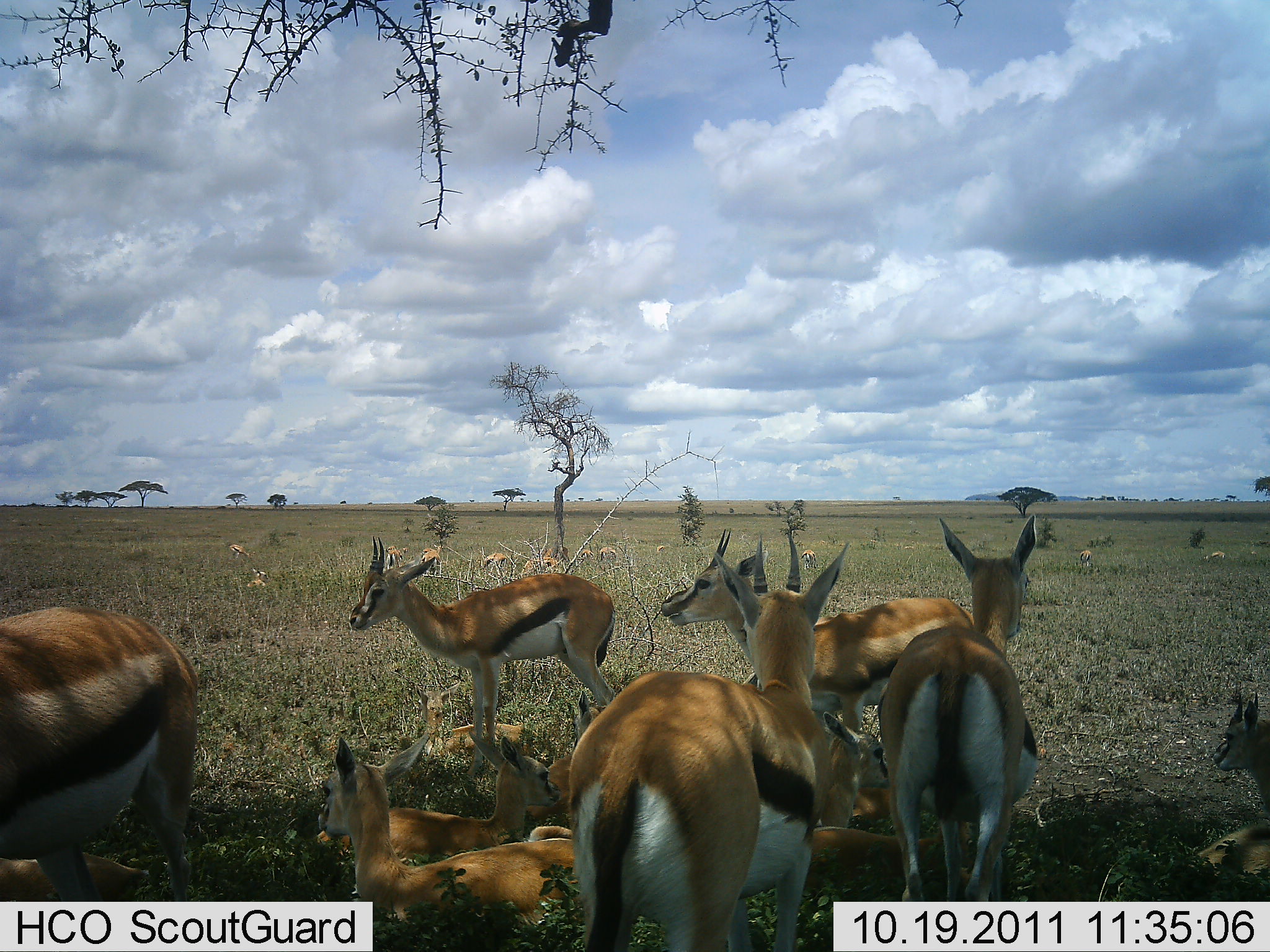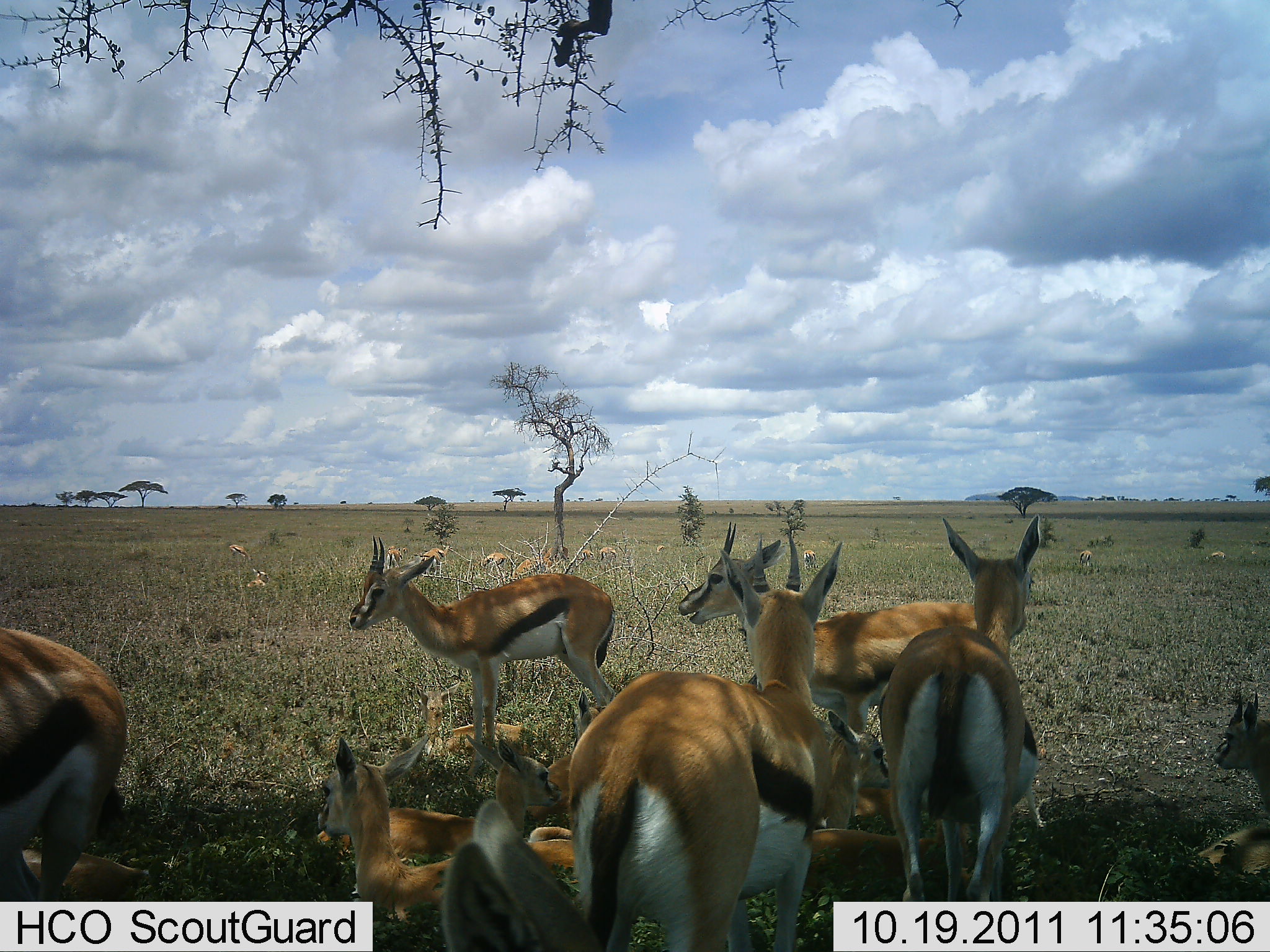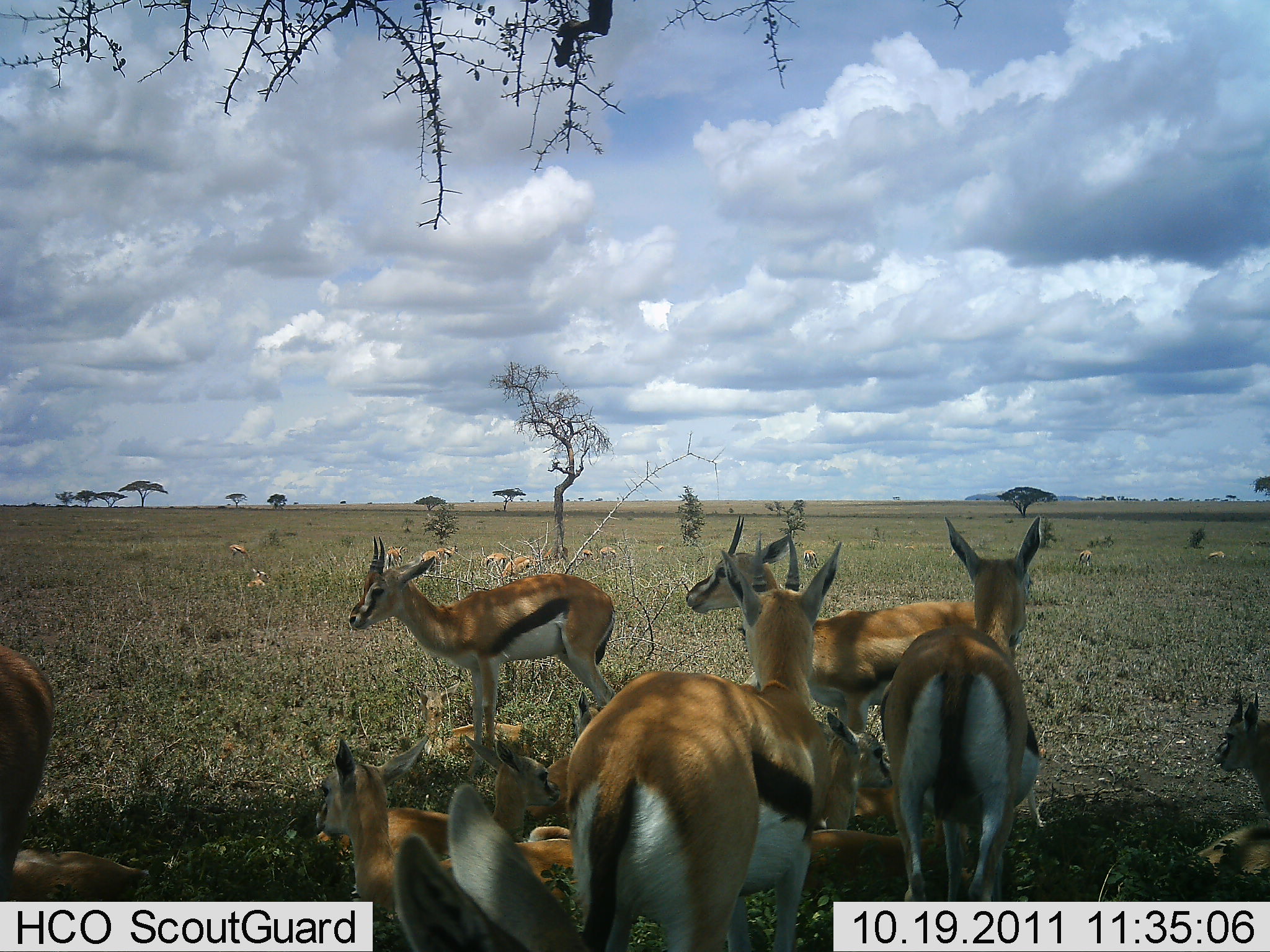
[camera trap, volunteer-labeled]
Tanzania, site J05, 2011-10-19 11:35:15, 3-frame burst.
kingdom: Animalia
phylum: Chordata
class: Mammalia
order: Artiodactyla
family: Bovidae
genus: Eudorcas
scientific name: Eudorcas thomsonii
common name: thomson's gazelle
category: gazellethomsons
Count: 11-50.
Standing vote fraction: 92%.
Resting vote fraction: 92%.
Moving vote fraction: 17%.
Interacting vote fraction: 0%.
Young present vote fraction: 50%.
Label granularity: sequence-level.